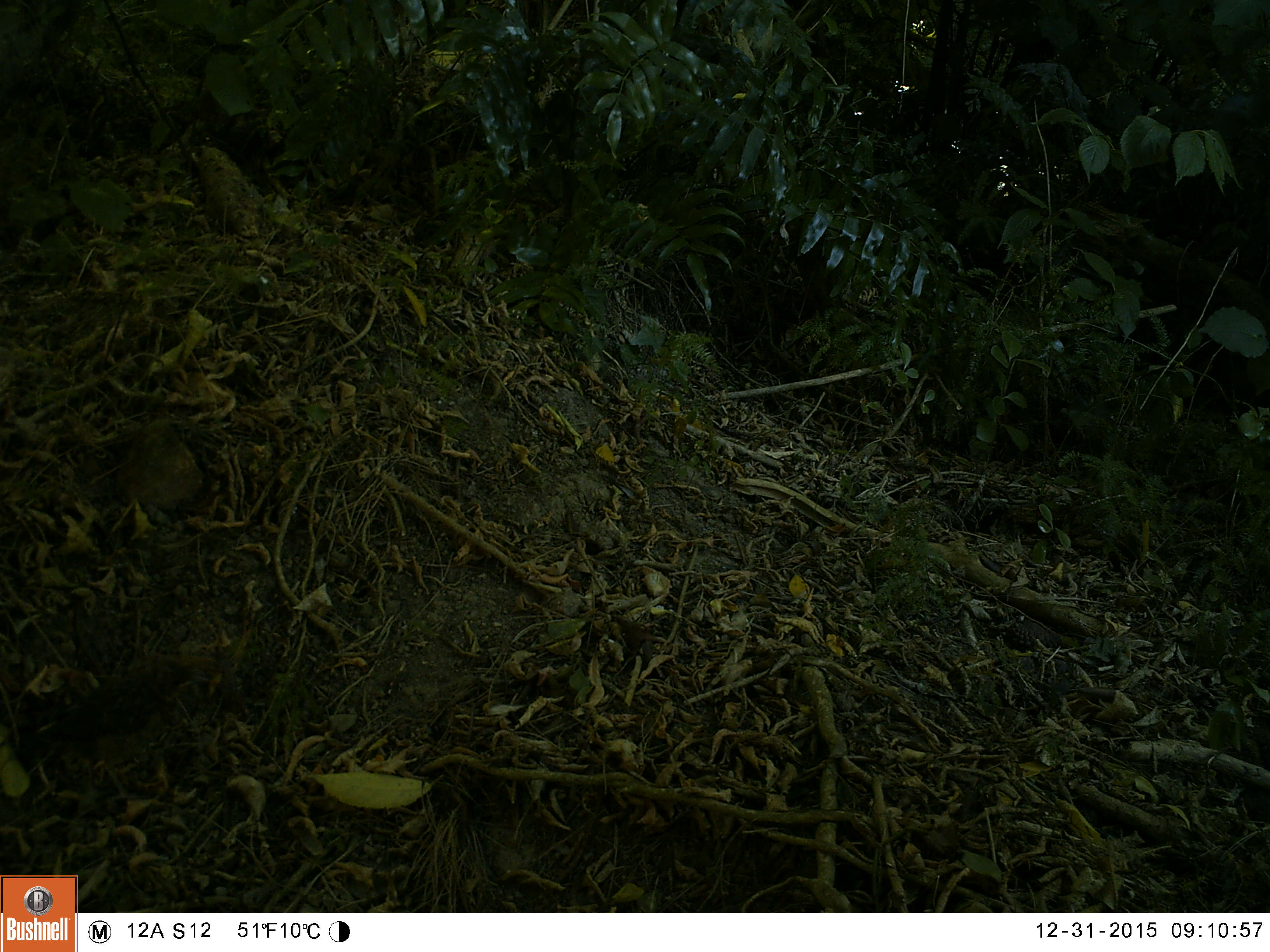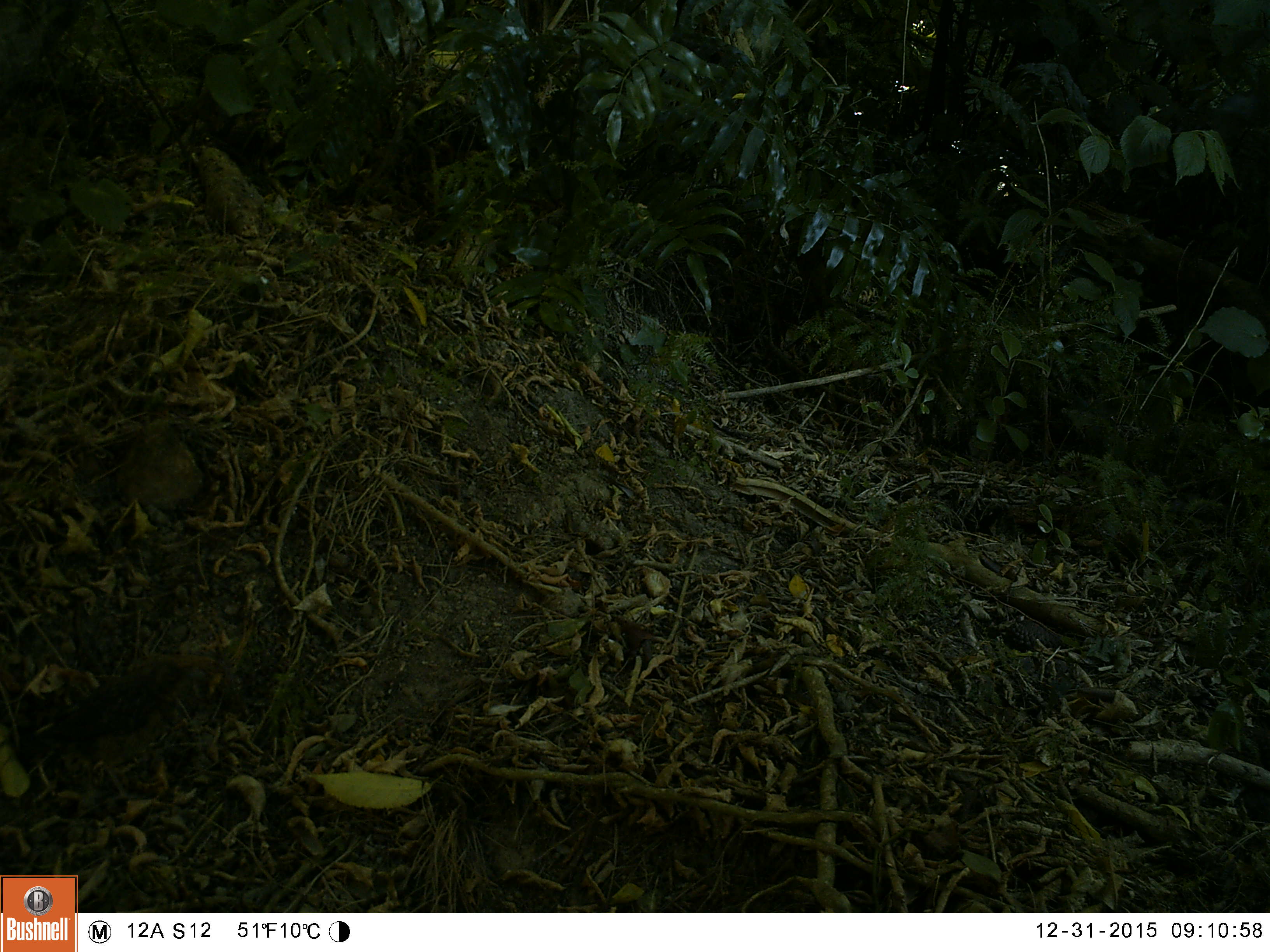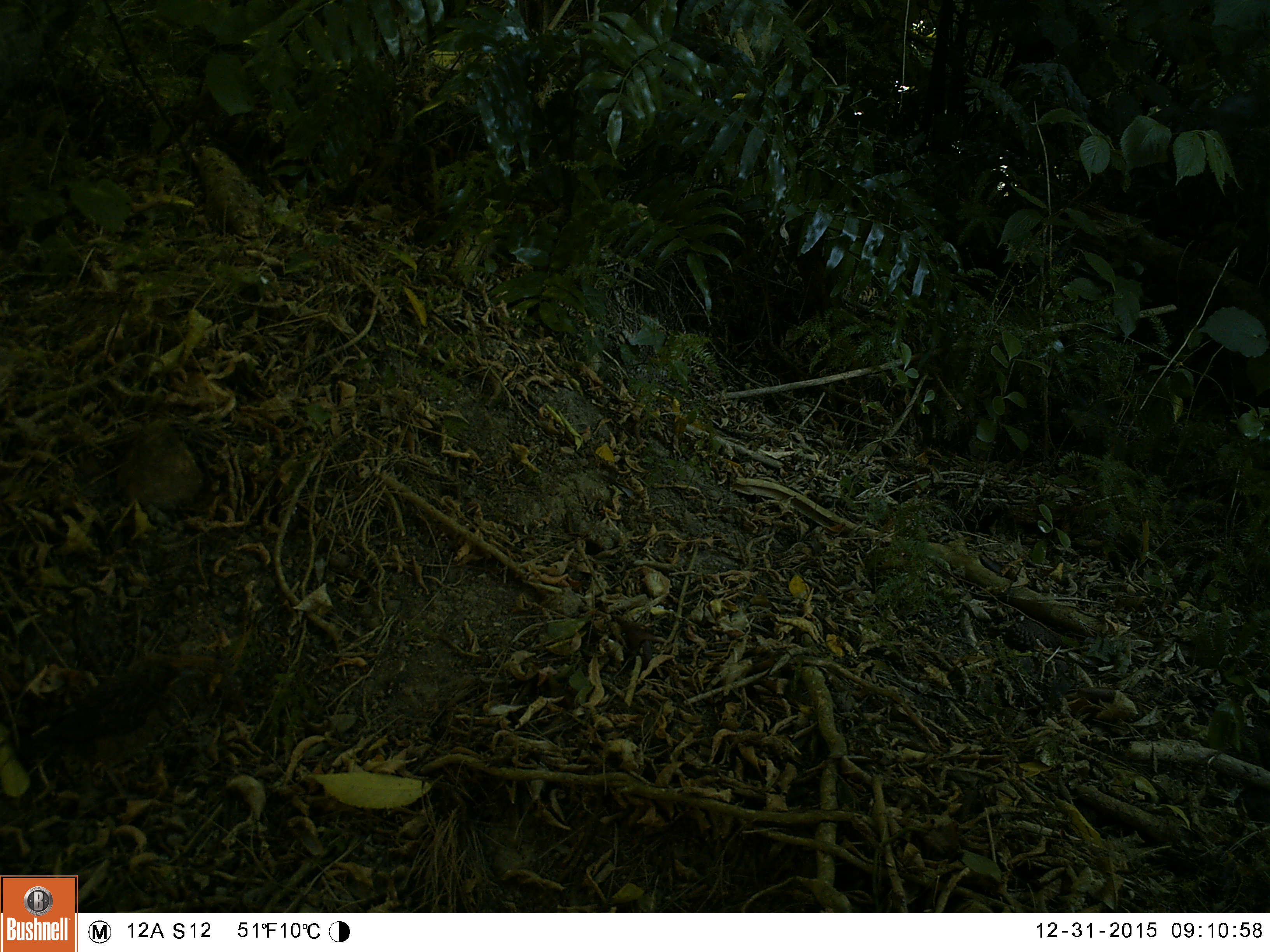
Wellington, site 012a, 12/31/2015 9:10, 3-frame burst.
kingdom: Animalia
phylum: Chordata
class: Aves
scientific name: Aves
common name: bird